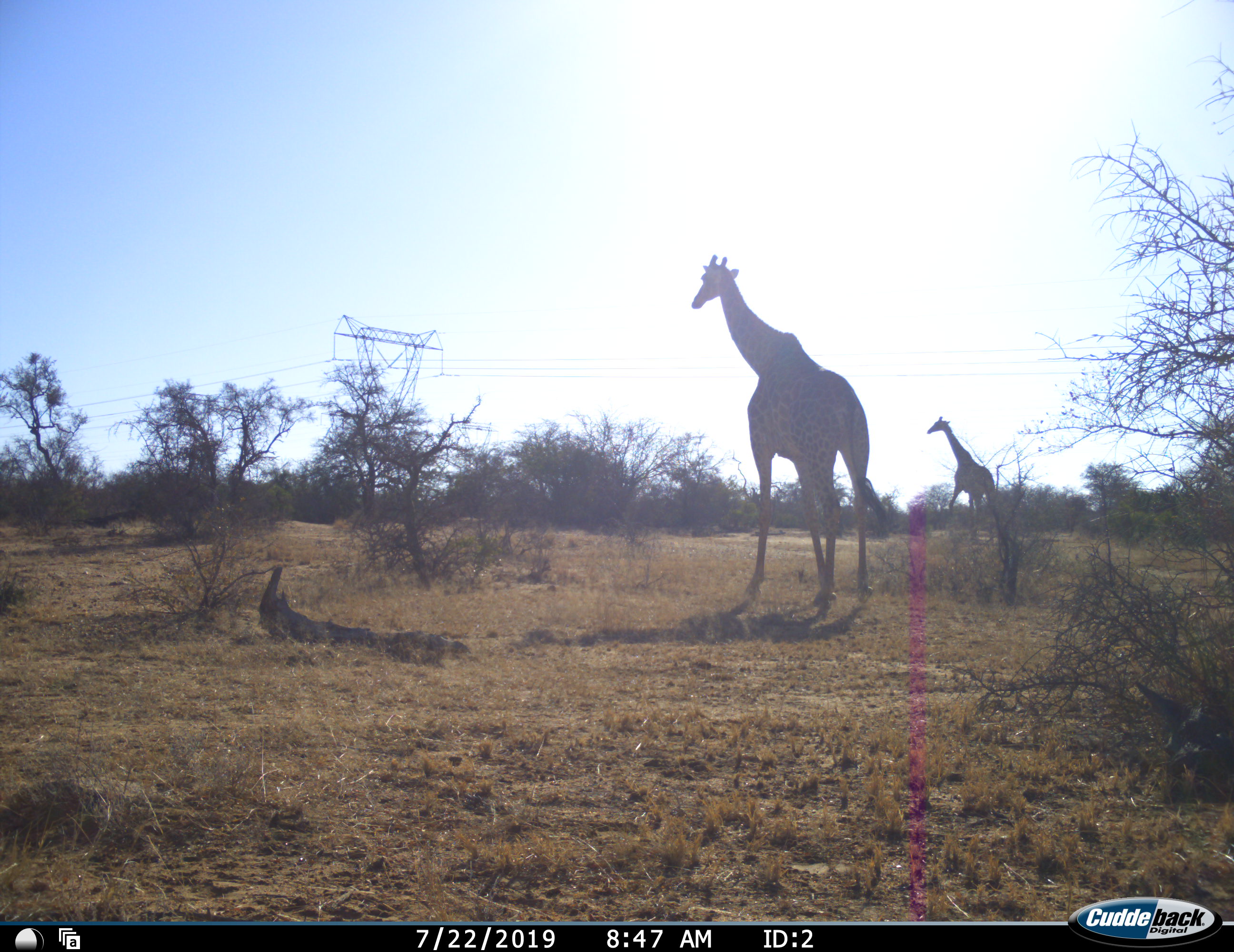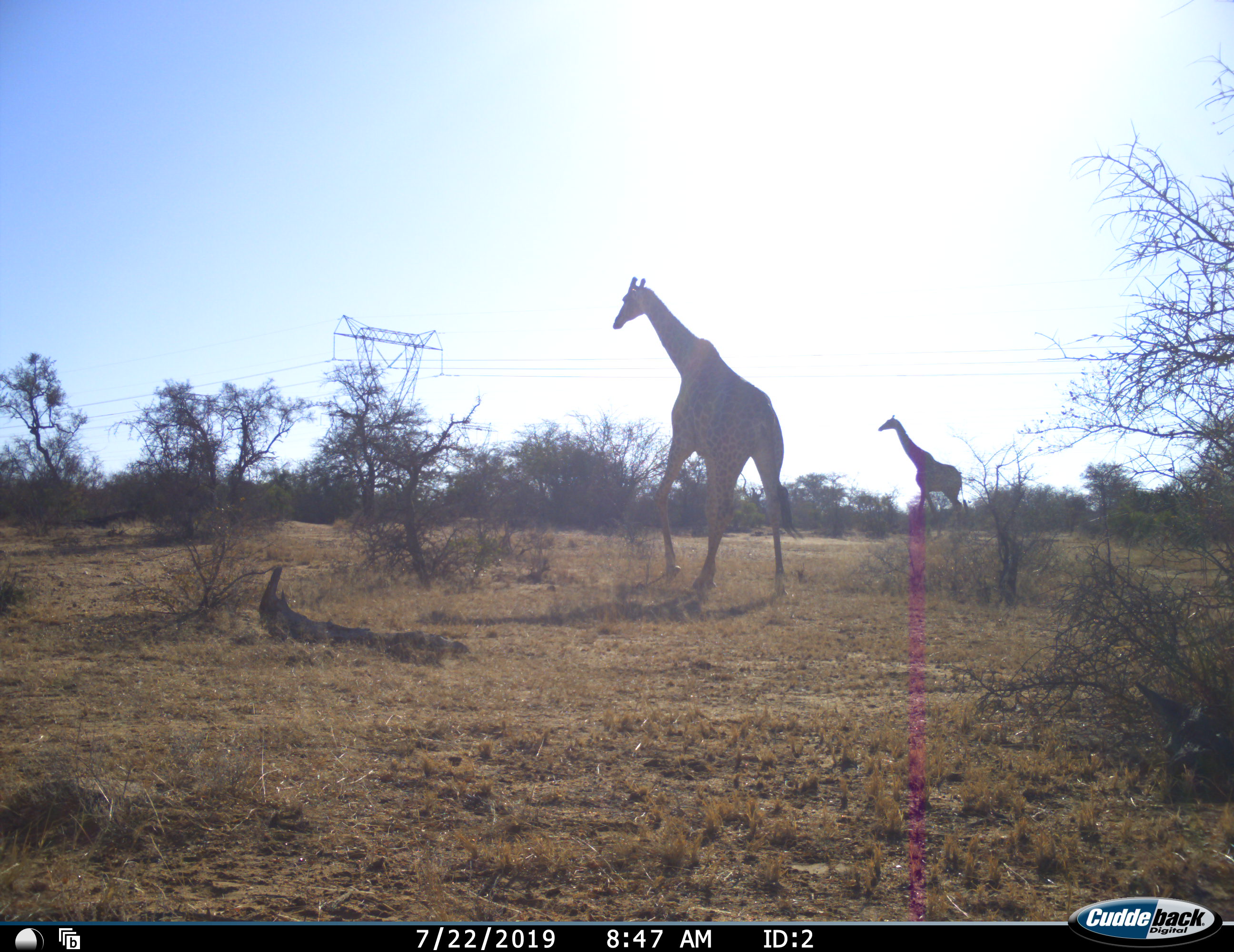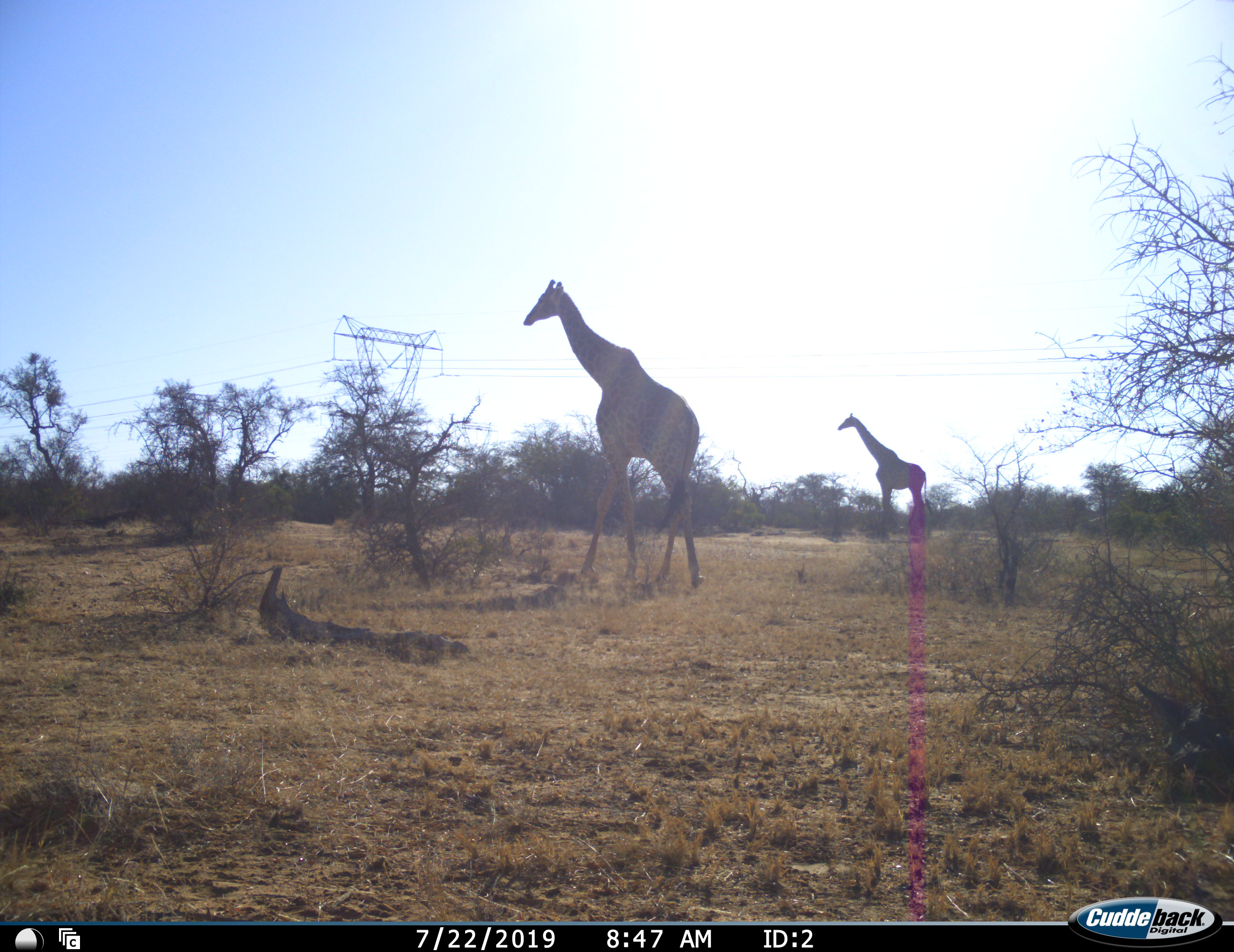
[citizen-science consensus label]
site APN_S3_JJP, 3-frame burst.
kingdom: Animalia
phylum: Chordata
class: Mammalia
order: Artiodactyla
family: Giraffidae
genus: Giraffa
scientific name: Giraffa camelopardalis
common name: giraffe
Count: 2.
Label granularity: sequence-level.